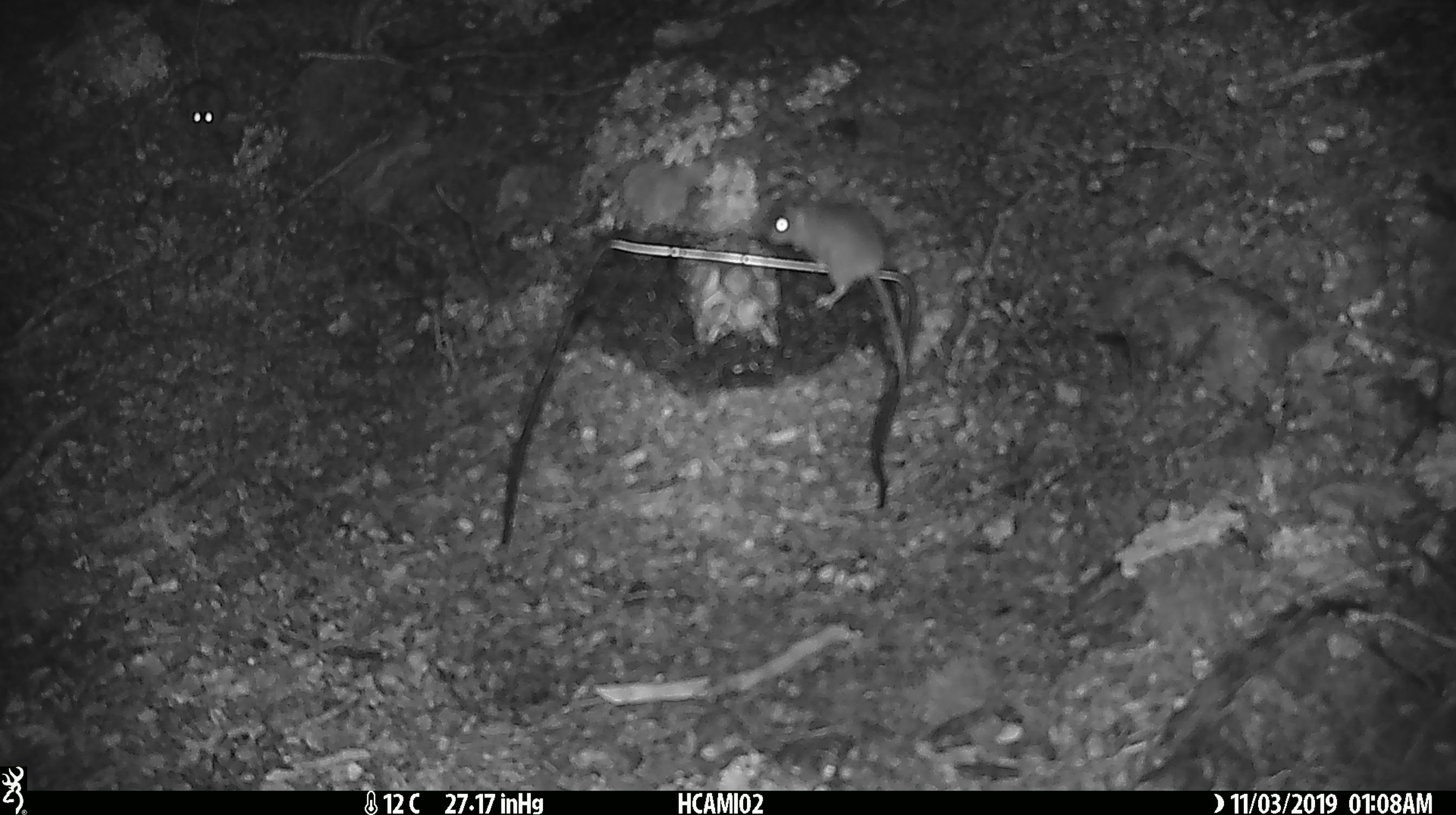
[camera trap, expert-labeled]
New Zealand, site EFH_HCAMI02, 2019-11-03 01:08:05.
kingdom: Animalia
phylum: Chordata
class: Mammalia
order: Rodentia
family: Muridae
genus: Mus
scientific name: Mus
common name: mouse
Mouse (Mus).